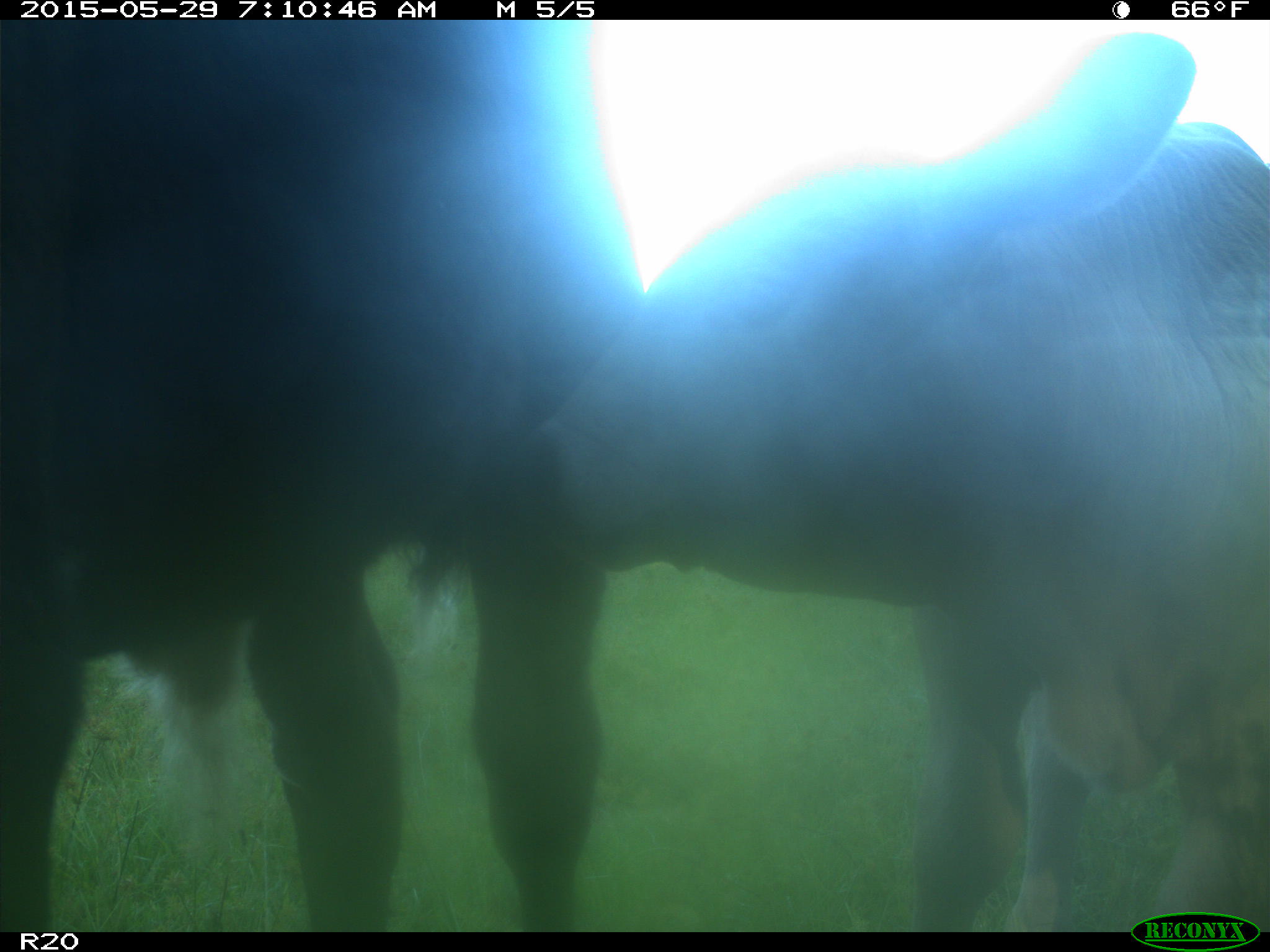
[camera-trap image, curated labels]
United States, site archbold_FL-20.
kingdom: Animalia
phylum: Chordata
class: Mammalia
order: Artiodactyla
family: Bovidae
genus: Bos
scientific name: Bos taurus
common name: domestic cow